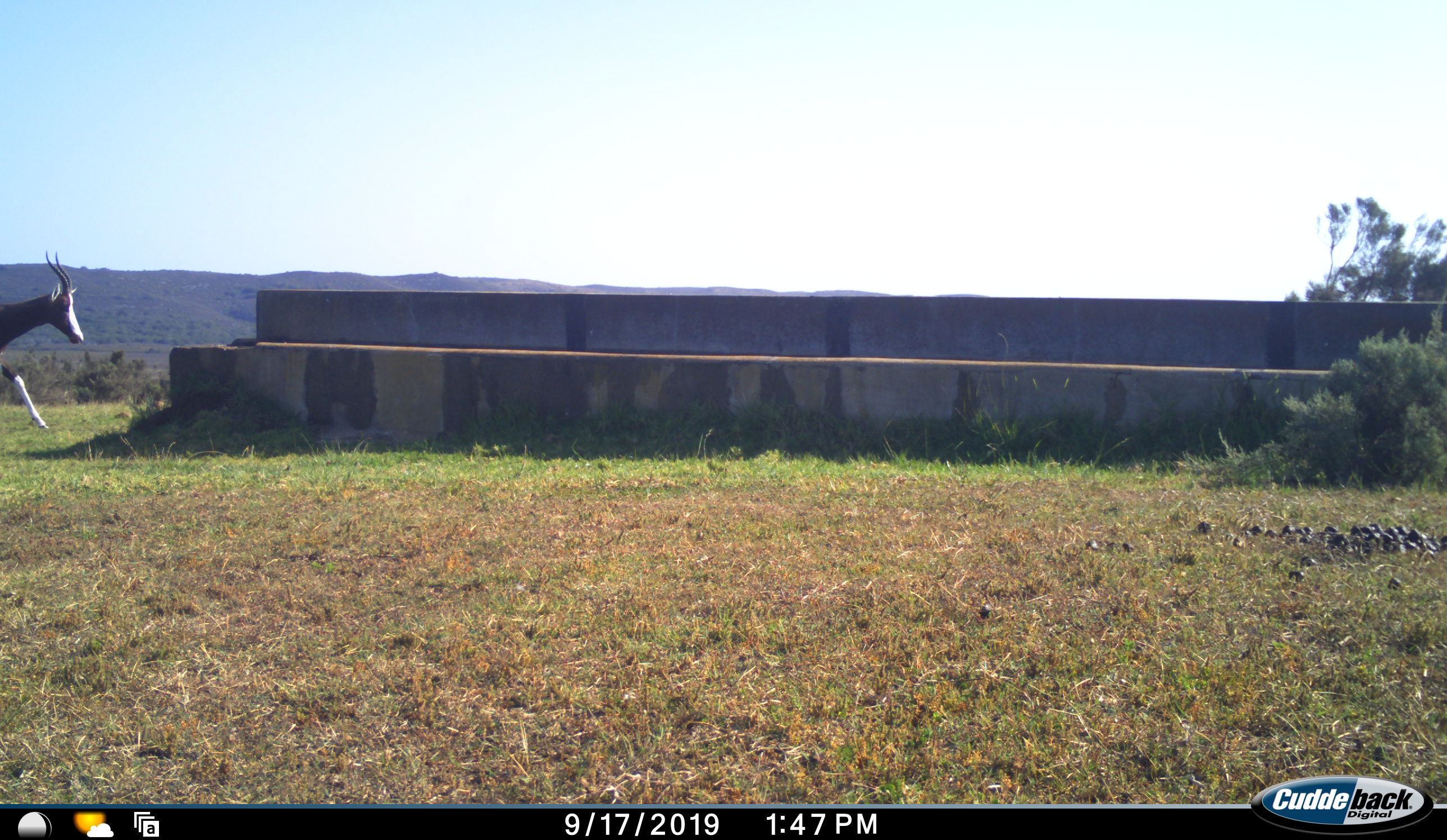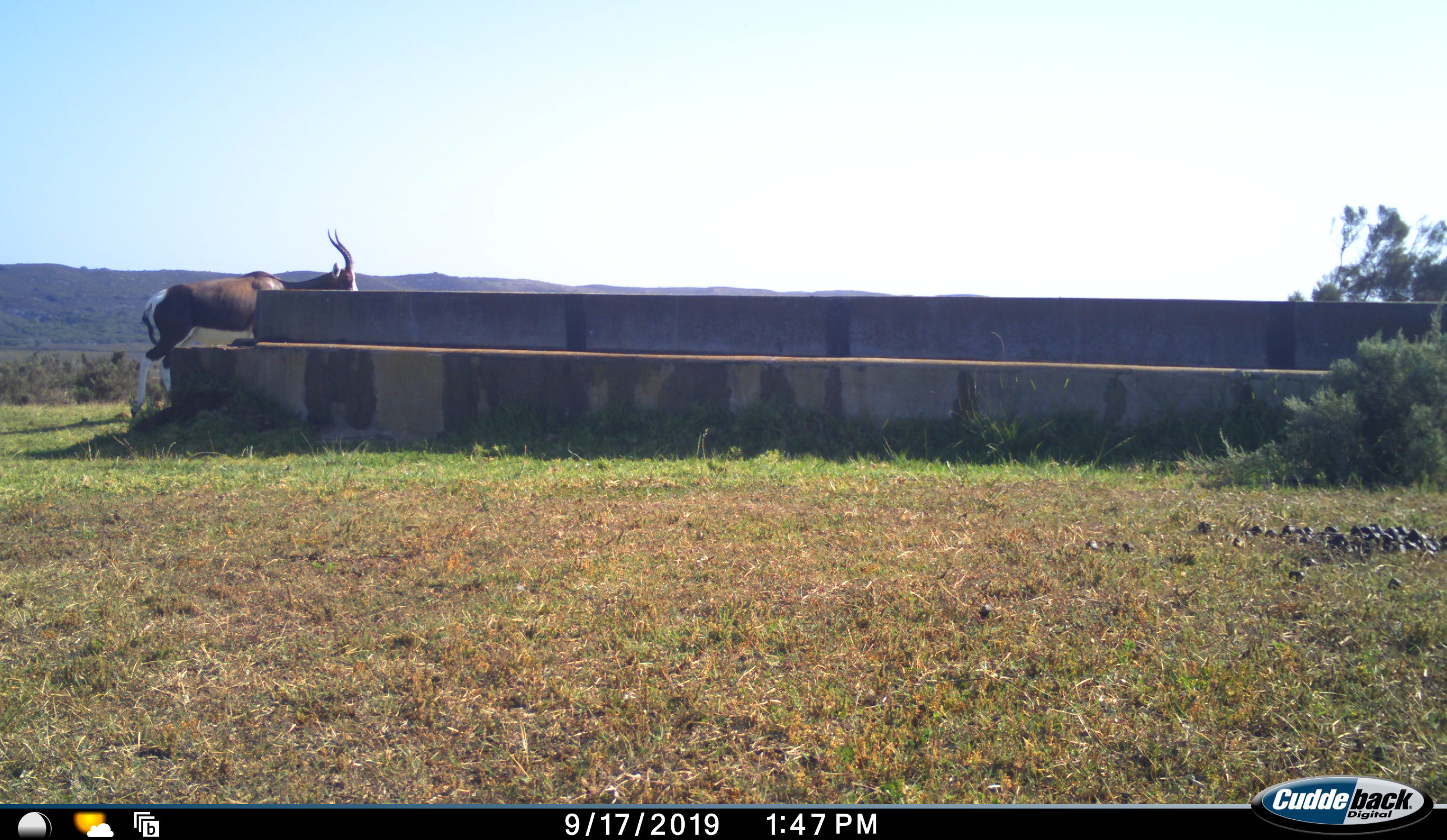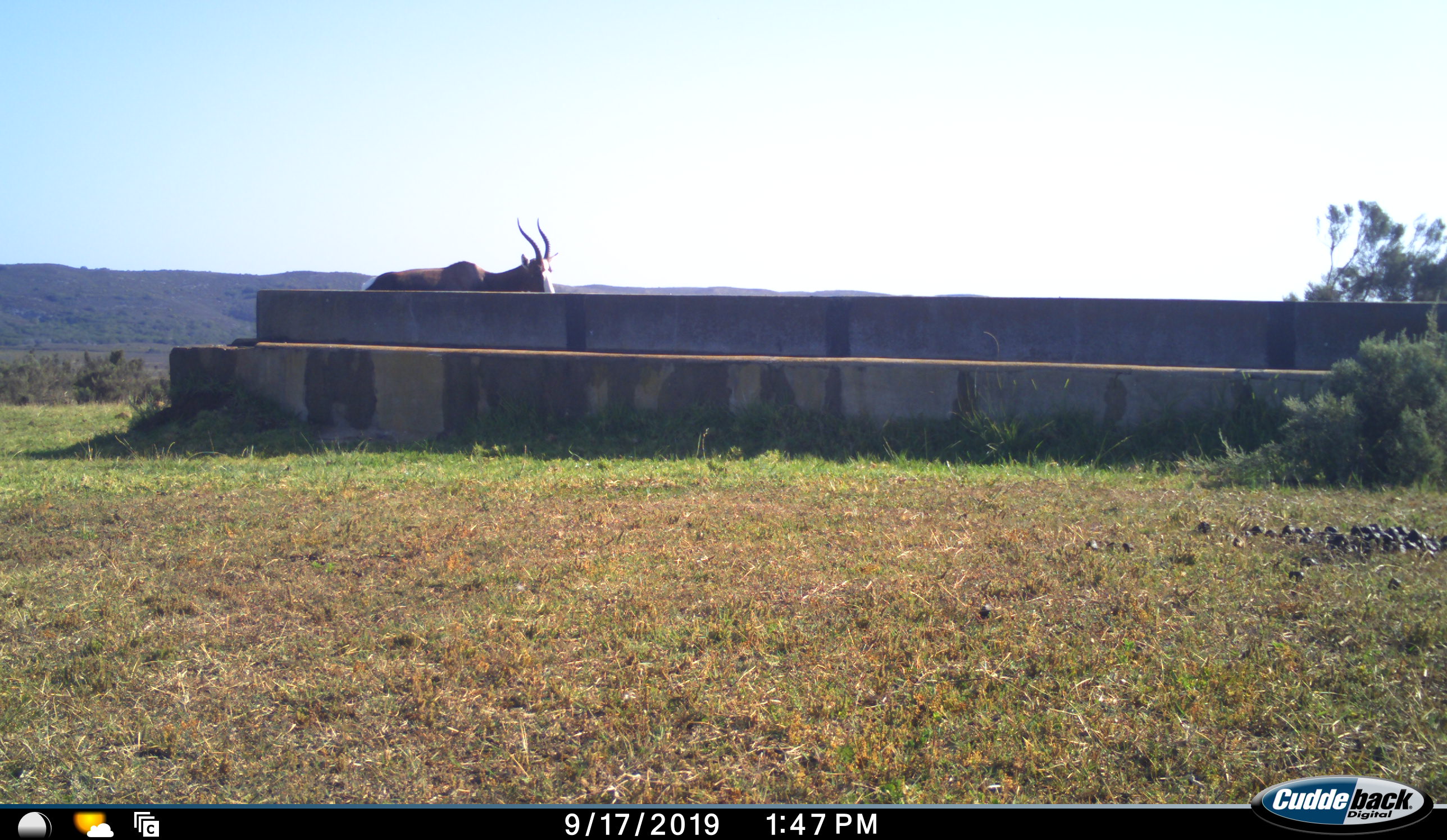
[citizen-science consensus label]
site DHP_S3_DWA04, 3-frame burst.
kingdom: Animalia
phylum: Chordata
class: Mammalia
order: Artiodactyla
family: Bovidae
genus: Damaliscus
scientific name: Damaliscus pygargus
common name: bontebok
Bontebok (Damaliscus pygargus), count 1. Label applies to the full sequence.